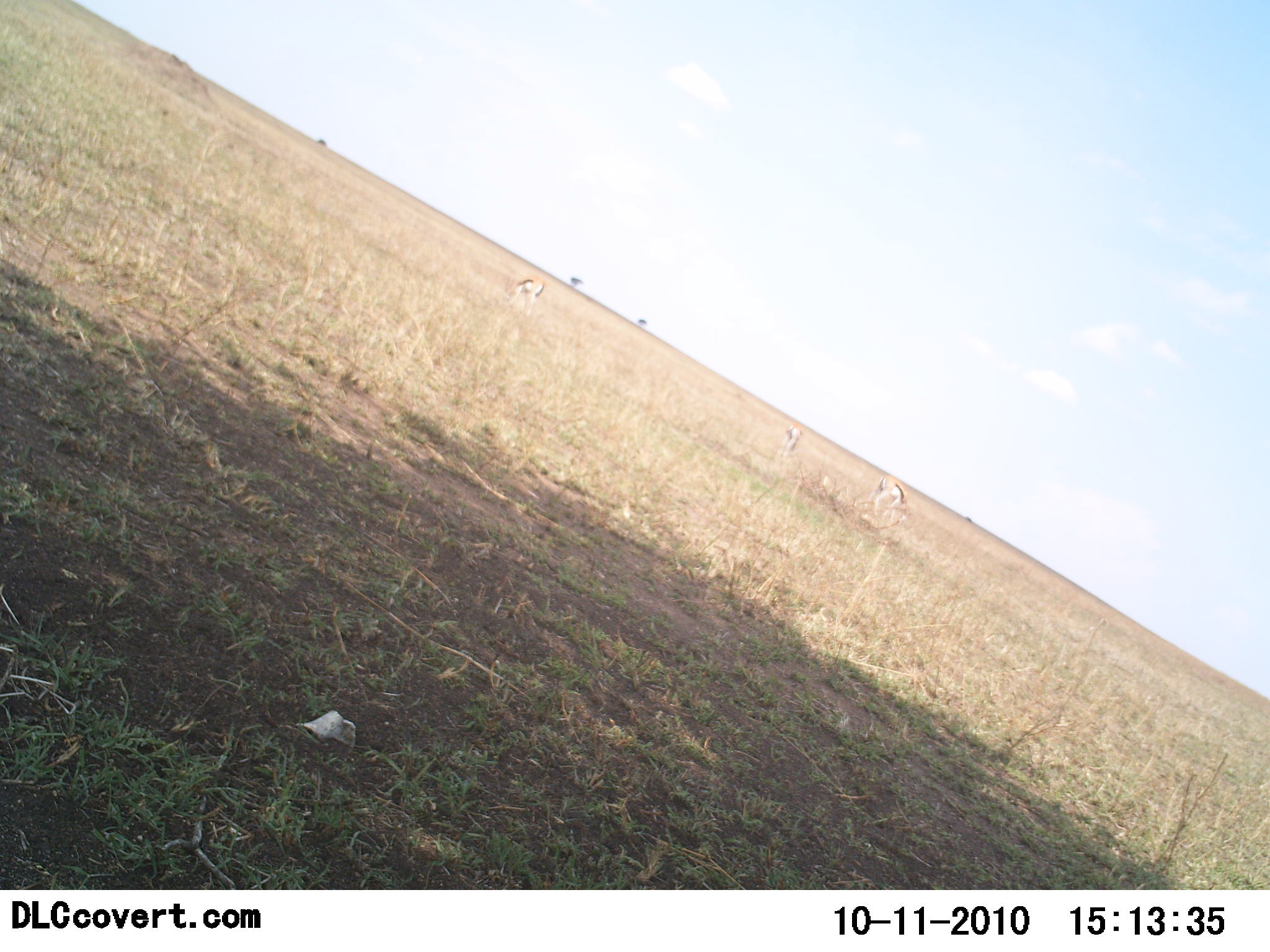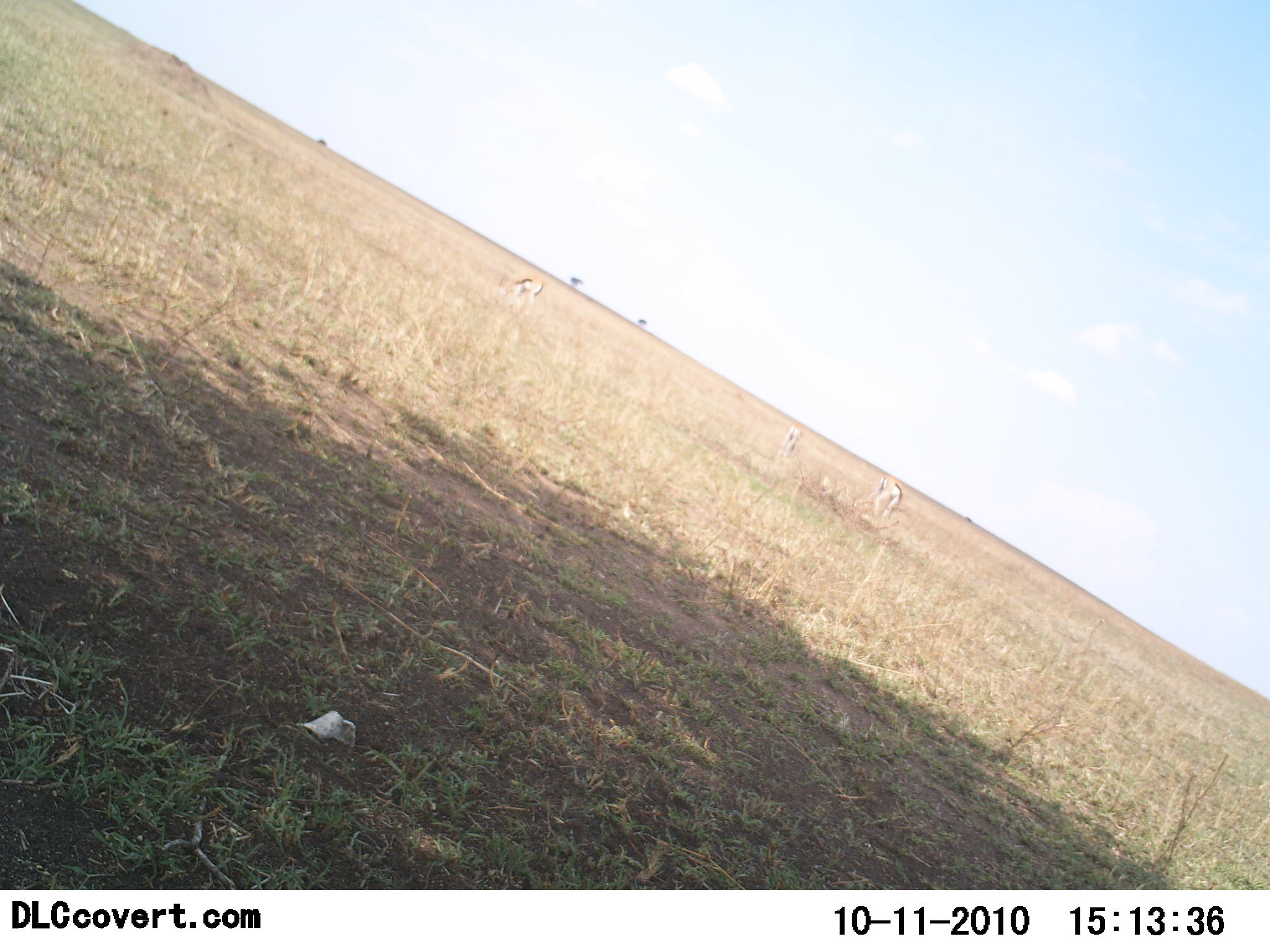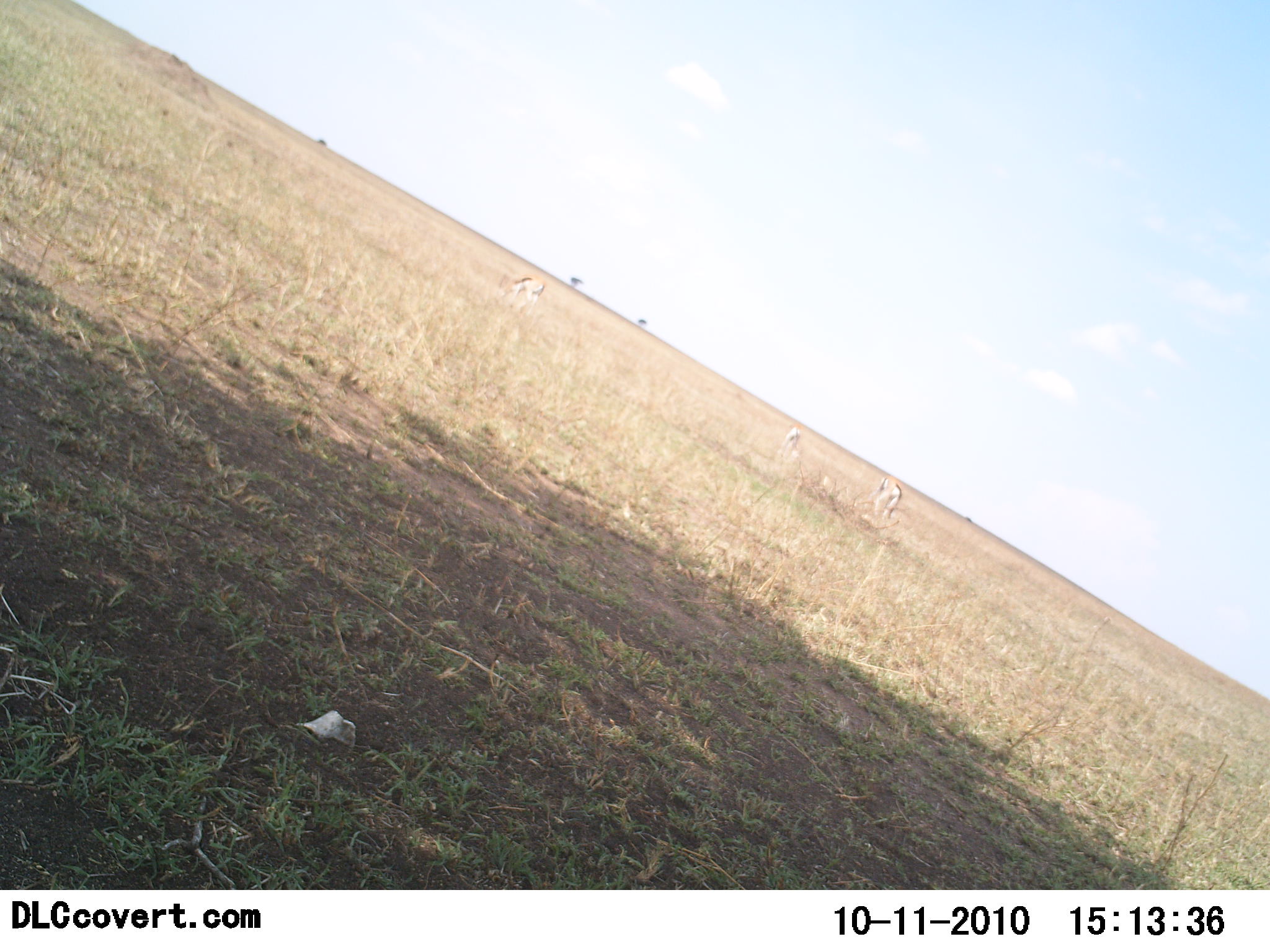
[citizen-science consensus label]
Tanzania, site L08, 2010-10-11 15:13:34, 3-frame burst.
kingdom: Animalia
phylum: Chordata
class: Mammalia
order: Artiodactyla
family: Bovidae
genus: Eudorcas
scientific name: Eudorcas thomsonii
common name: thomson's gazelle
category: gazellethomsons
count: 3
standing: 29%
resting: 0%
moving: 0%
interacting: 0%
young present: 7%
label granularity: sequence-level